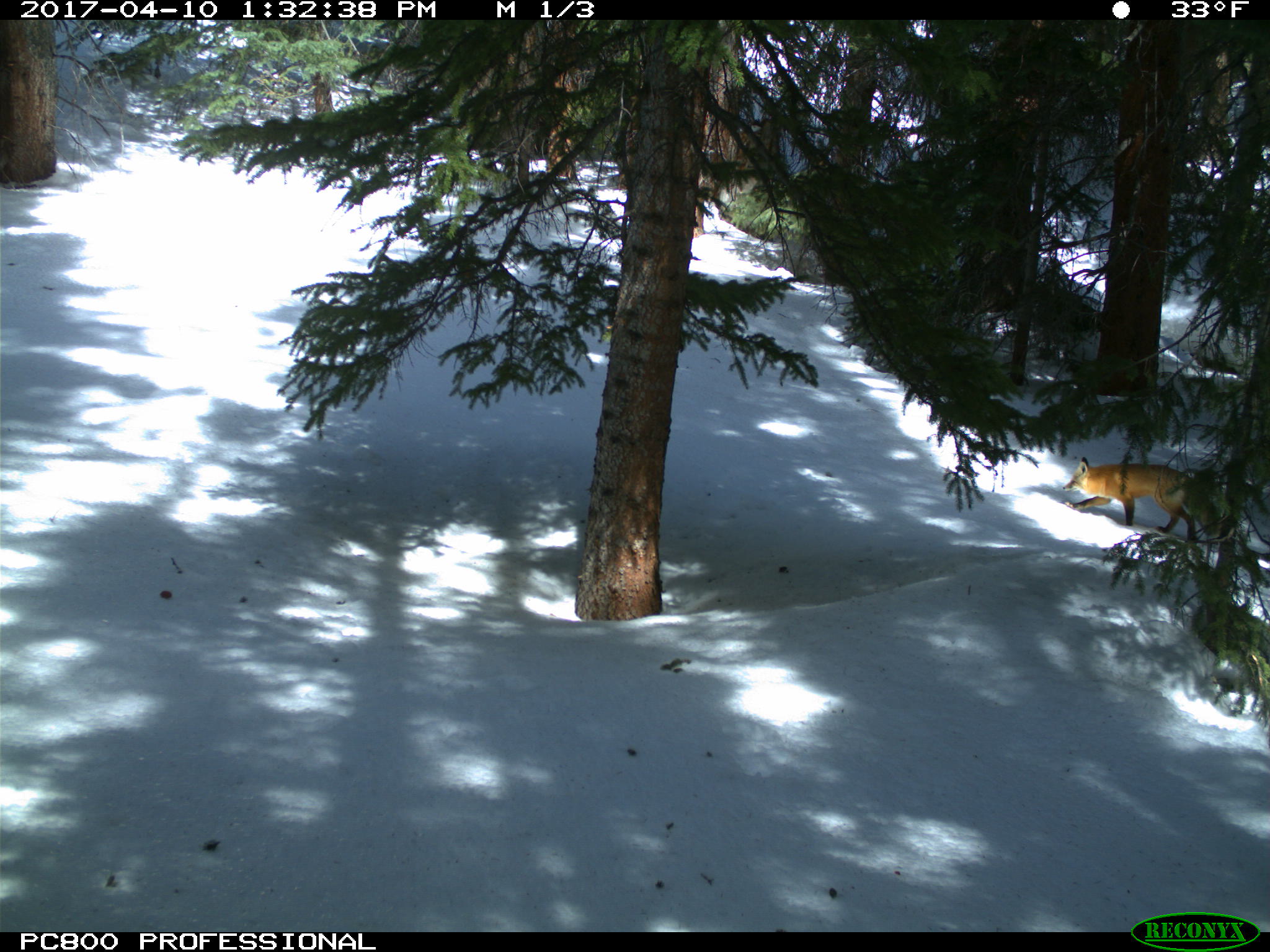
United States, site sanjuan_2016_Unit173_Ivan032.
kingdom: Animalia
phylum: Chordata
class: Mammalia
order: Carnivora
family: Canidae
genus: Vulpes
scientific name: Vulpes vulpes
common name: red fox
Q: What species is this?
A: Vulpes vulpes (red fox).